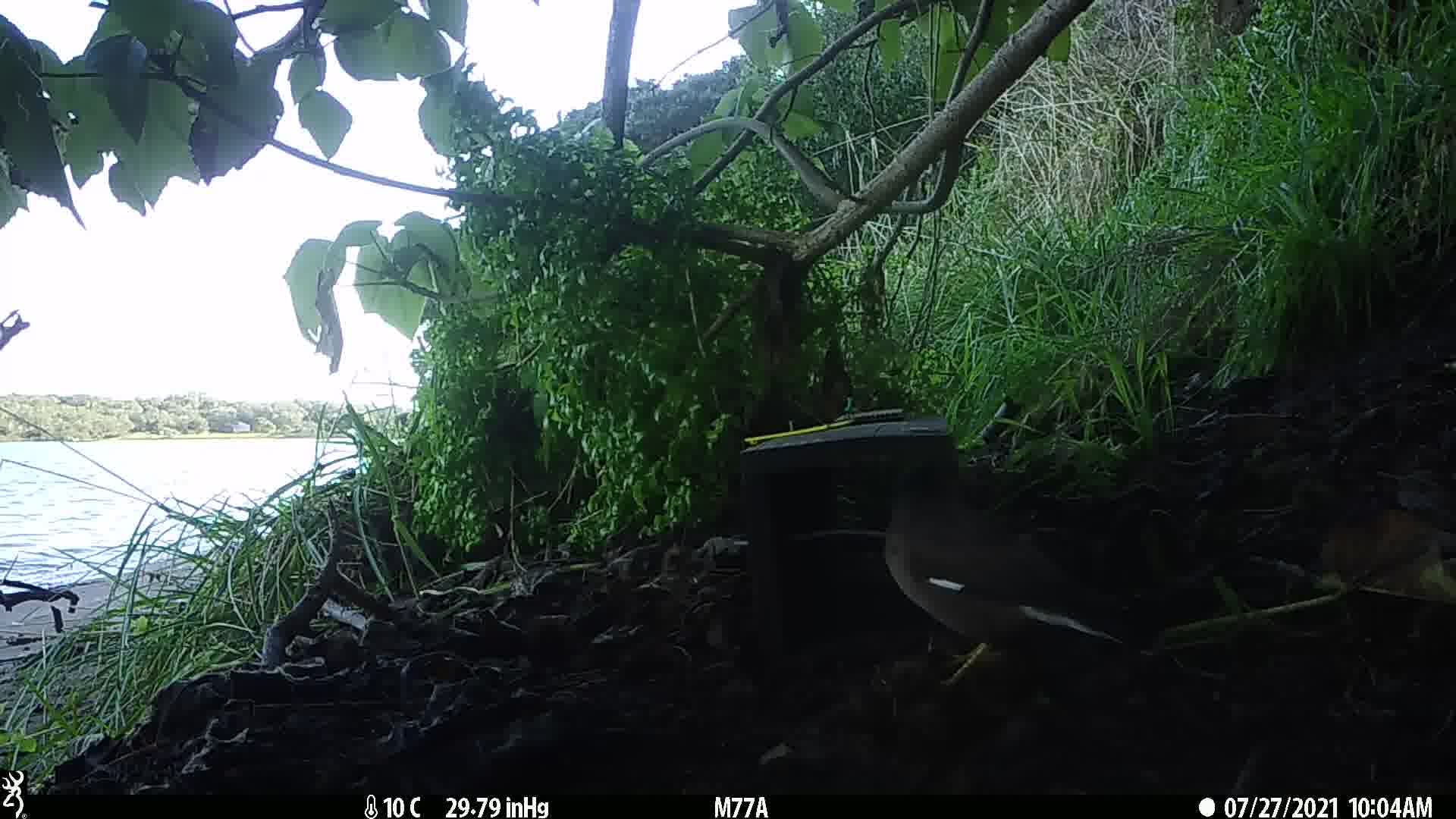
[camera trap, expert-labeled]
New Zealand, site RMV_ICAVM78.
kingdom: Animalia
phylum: Chordata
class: Aves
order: Passeriformes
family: Sturnidae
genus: Acridotheres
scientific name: Acridotheres tristis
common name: common myna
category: myna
Myna (common myna) (Acridotheres tristis).